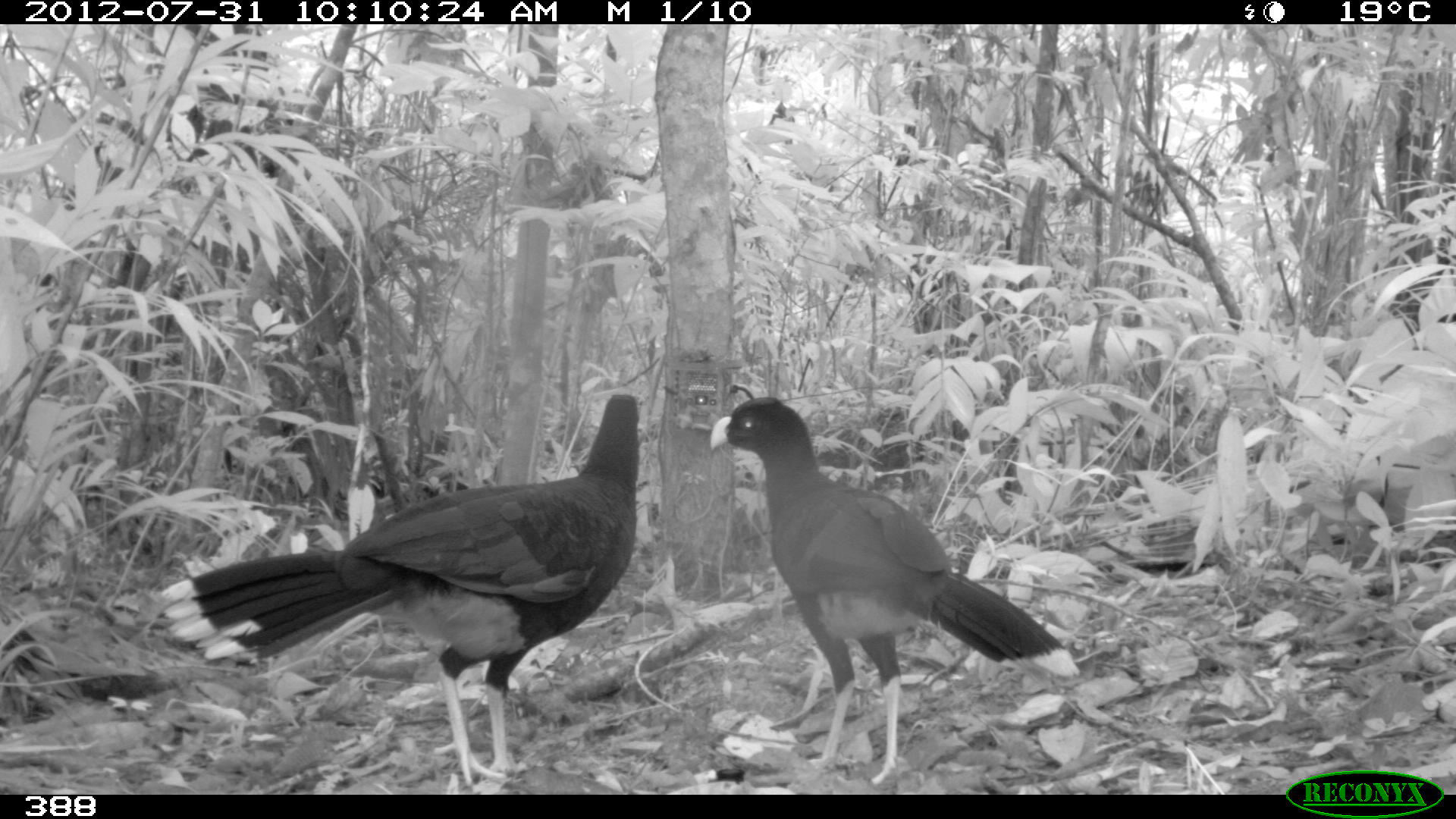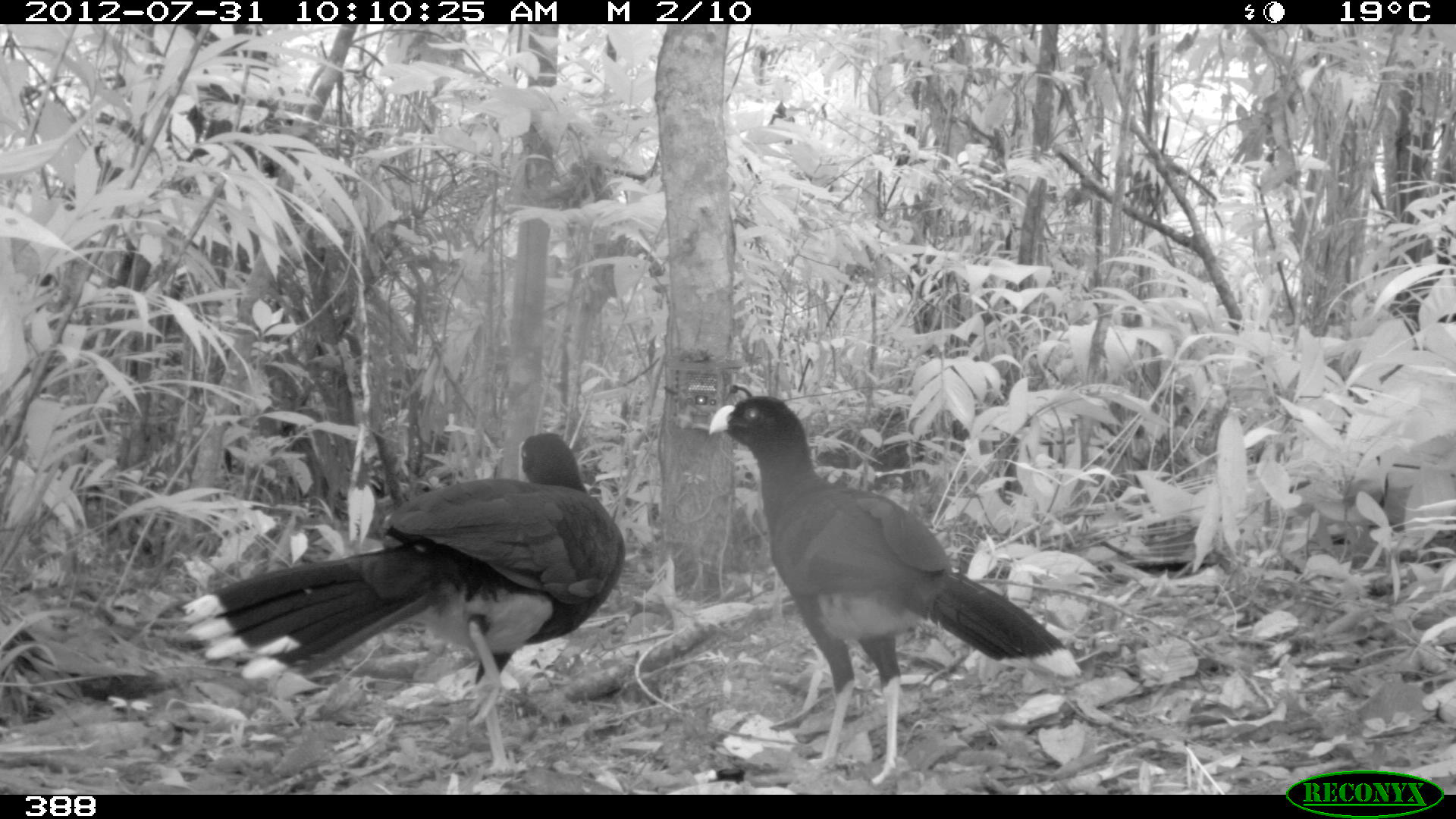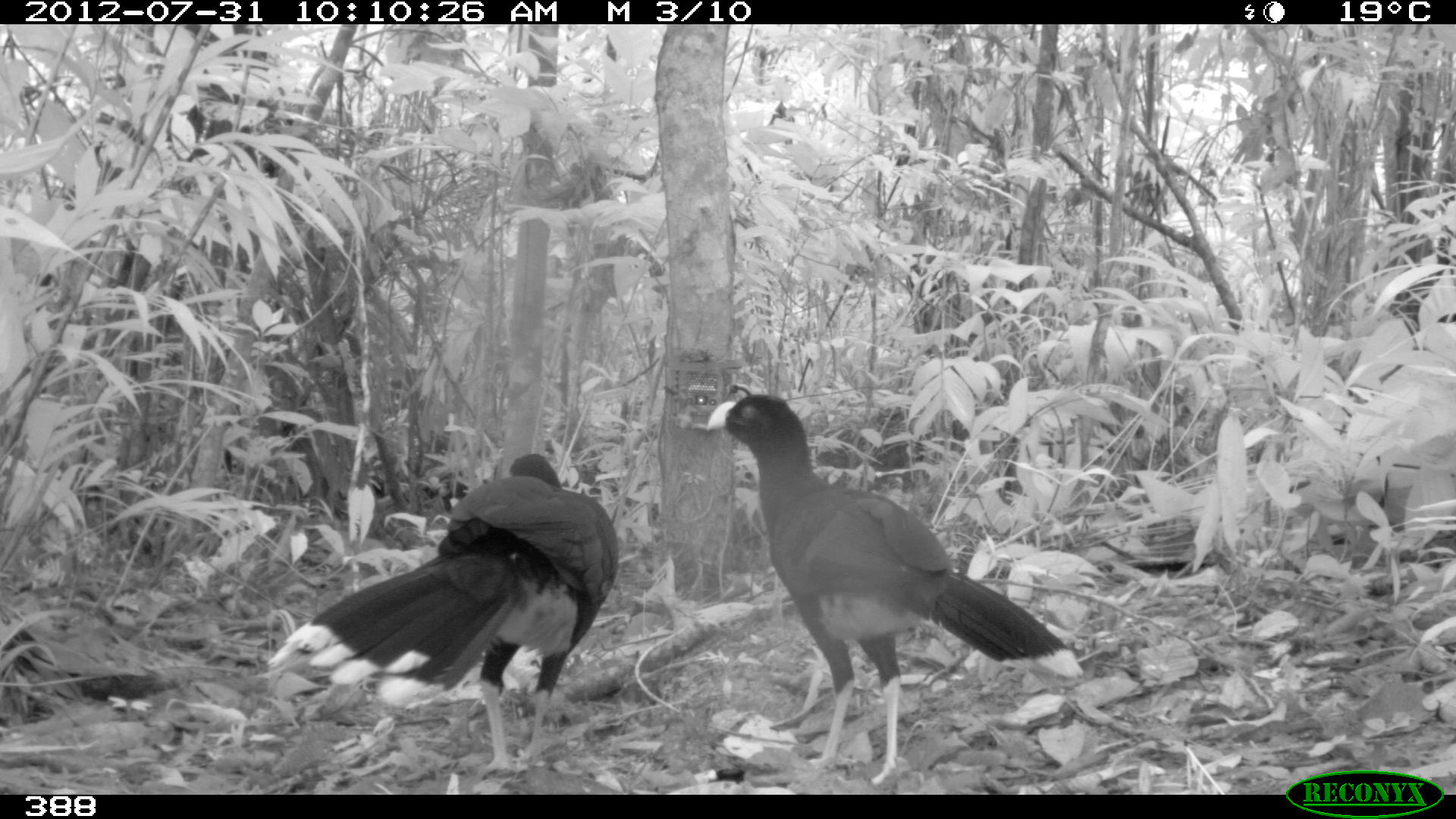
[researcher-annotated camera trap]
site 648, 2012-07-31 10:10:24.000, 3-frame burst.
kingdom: Animalia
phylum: Chordata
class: Aves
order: Galliformes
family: Cracidae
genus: Mitu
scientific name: Mitu tuberosum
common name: razor-billed curassow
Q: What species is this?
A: Mitu tuberosum (razor-billed curassow).